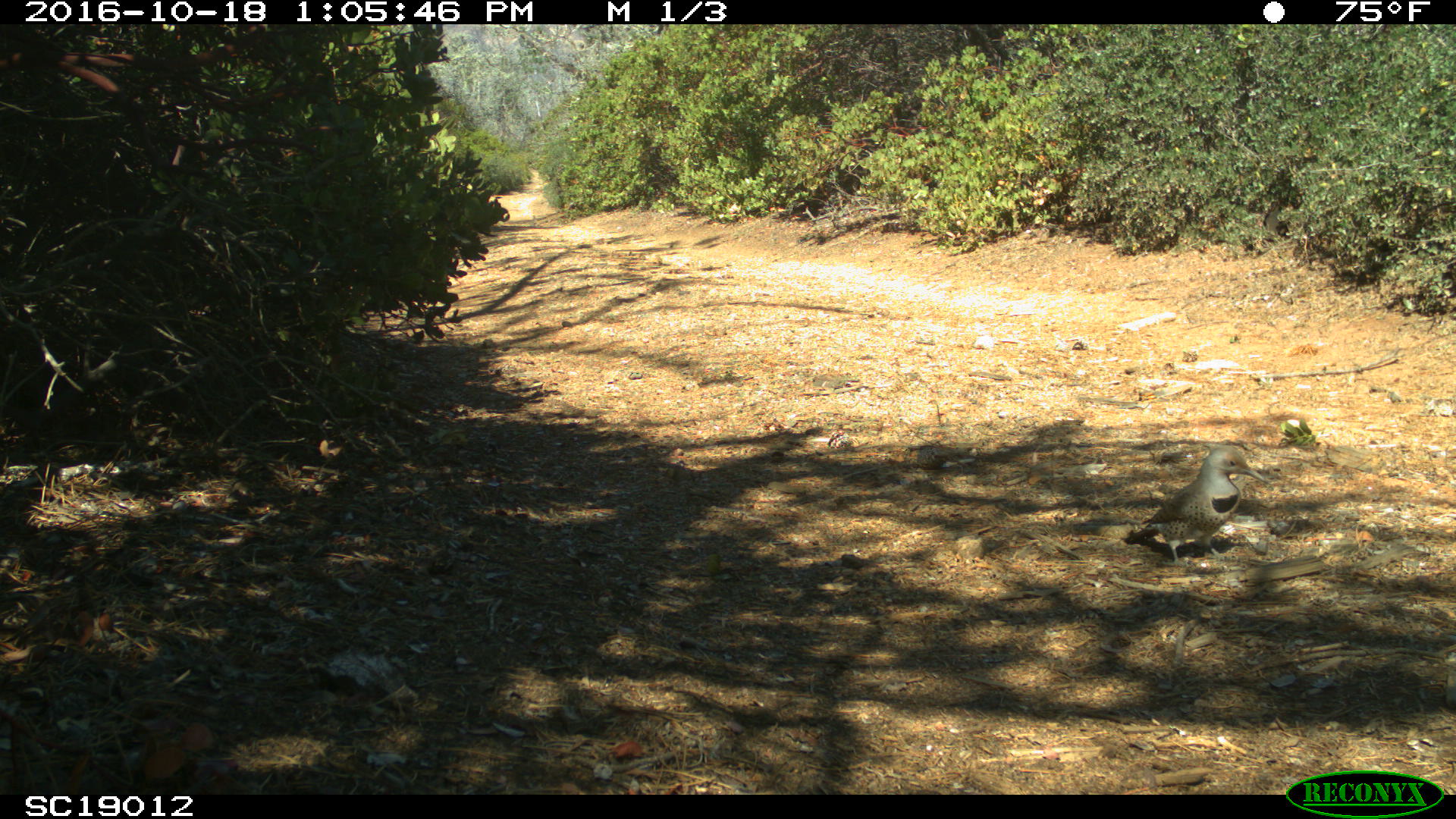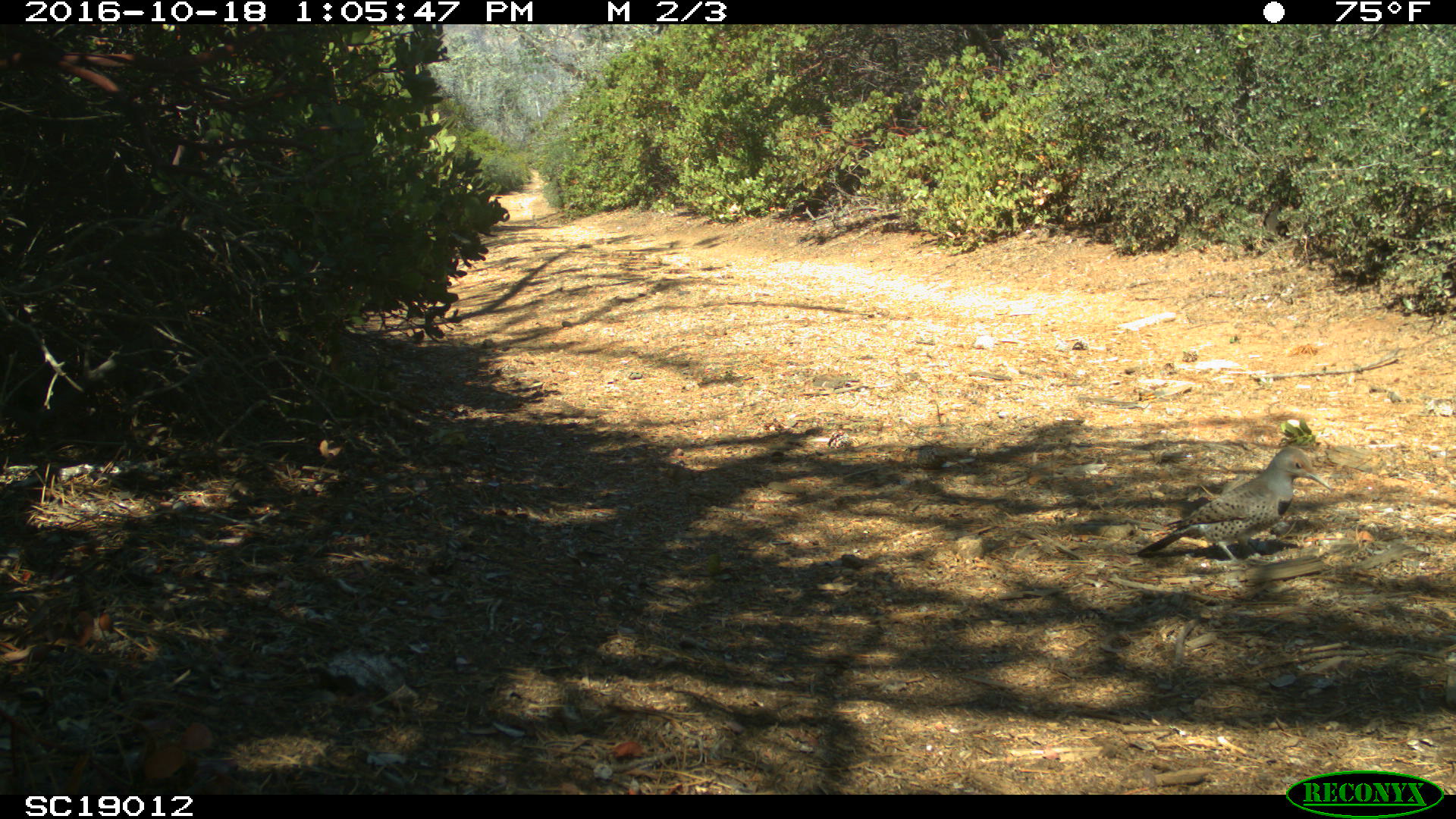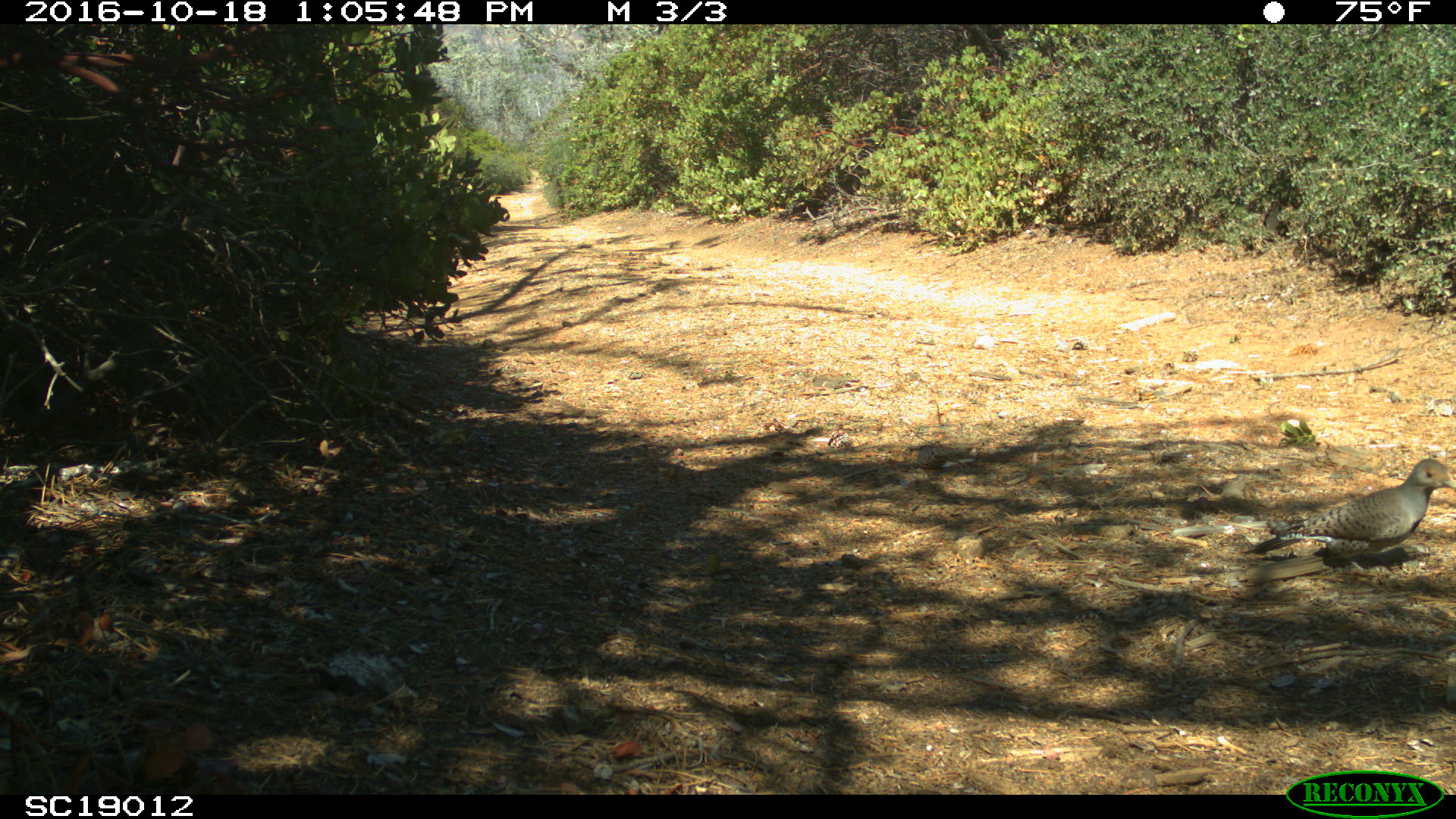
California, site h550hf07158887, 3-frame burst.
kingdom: Animalia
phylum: Chordata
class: Aves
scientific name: Aves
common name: bird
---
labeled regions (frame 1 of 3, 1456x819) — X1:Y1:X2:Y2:
bird: 1141:447:1270:566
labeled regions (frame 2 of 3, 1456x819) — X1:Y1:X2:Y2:
bird: 1128:444:1335:570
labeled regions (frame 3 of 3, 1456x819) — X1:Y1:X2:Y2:
bird: 1237:458:1455:576